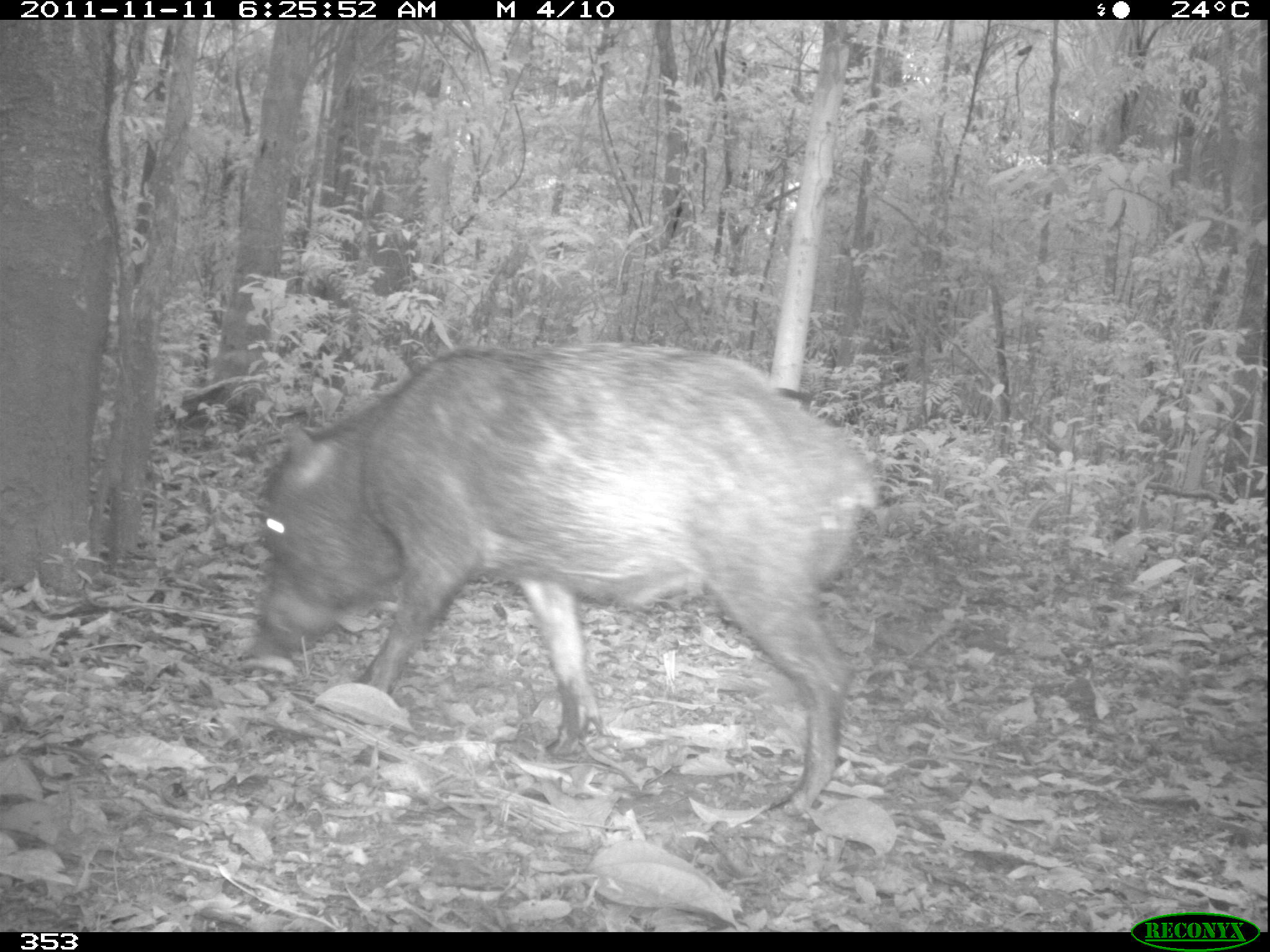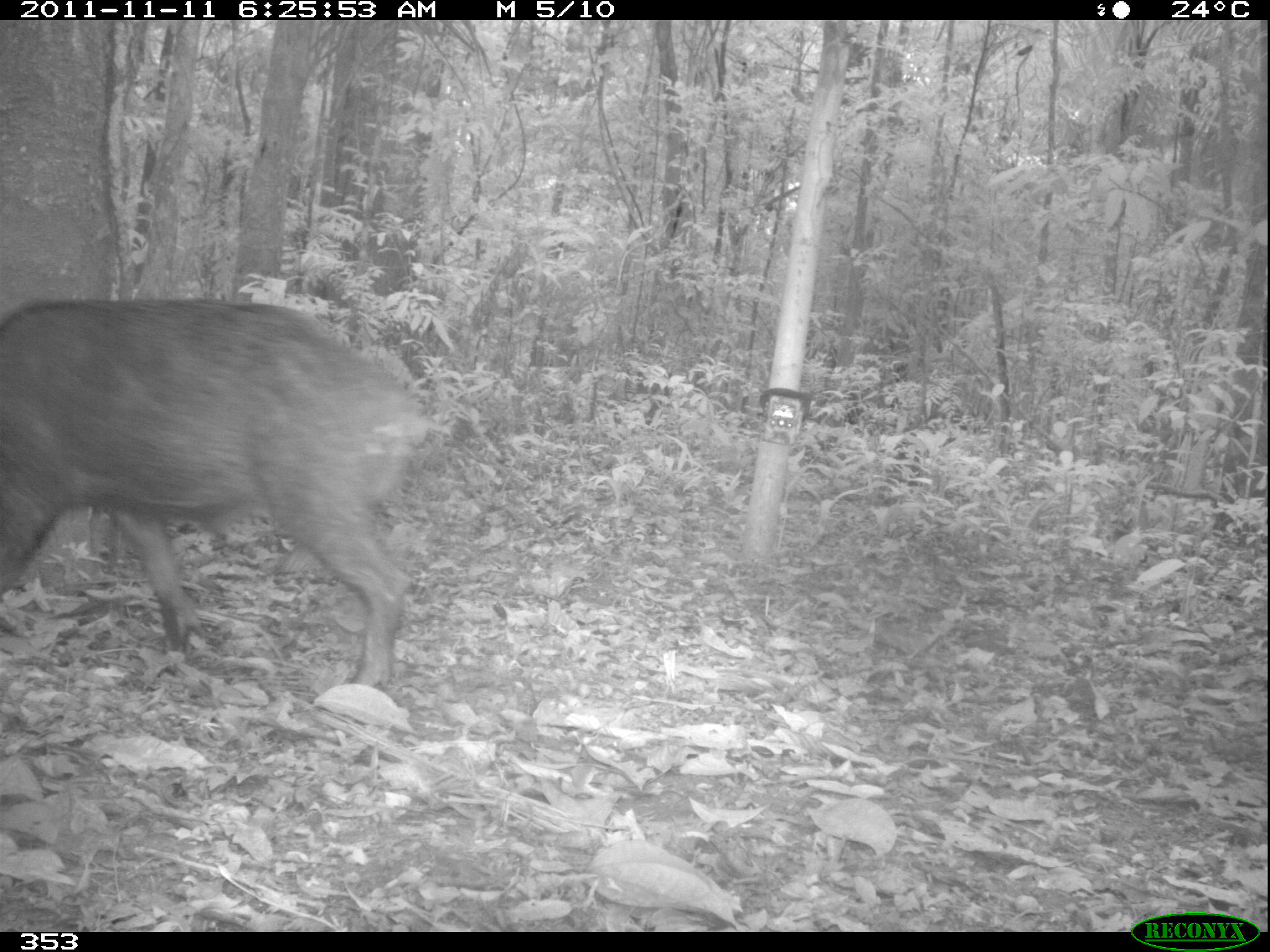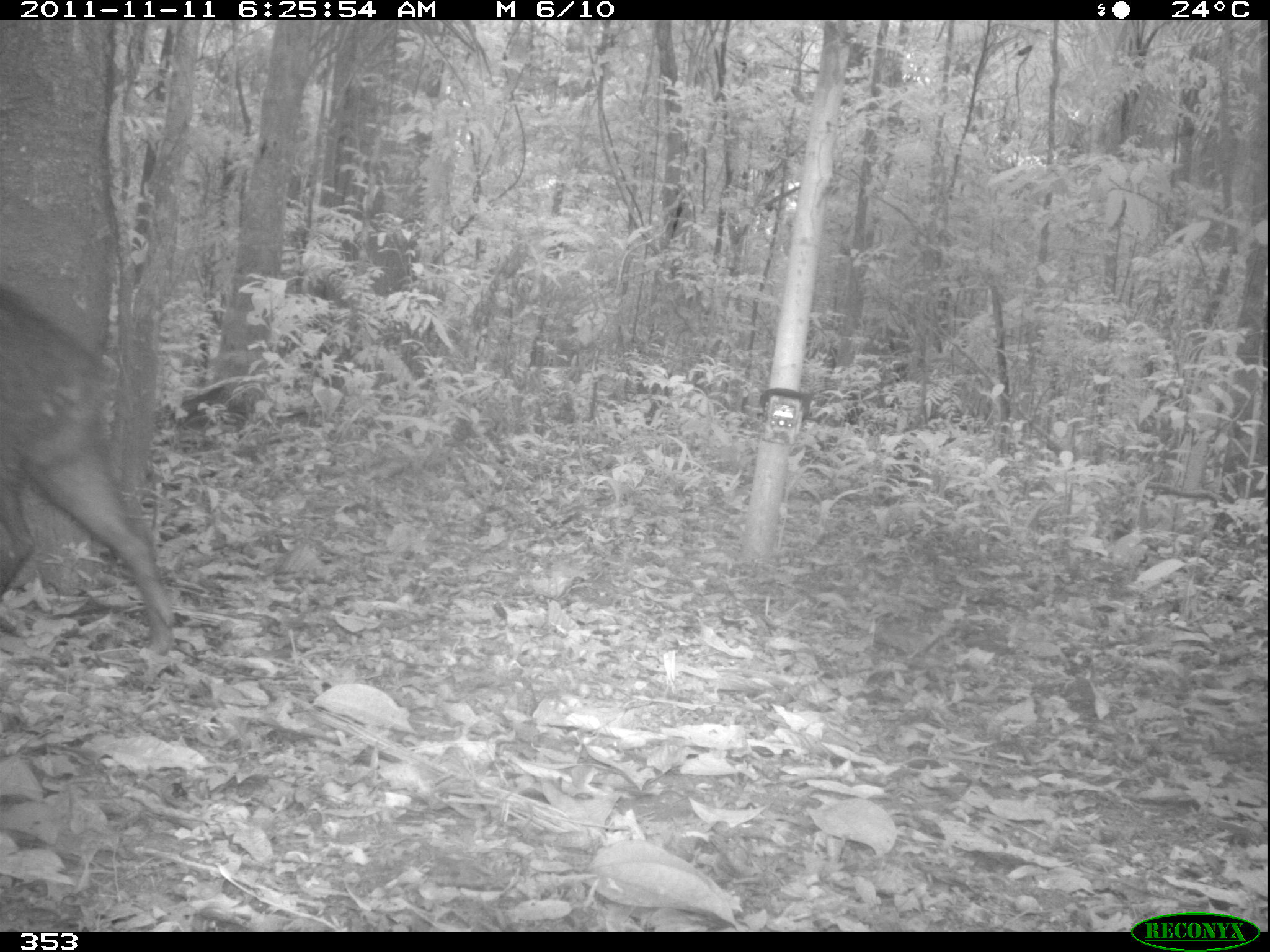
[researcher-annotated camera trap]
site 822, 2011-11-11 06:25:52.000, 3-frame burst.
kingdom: Animalia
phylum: Chordata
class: Mammalia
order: Artiodactyla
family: Tayassuidae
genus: Tayassu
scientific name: Tayassu pecari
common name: white-lipped peccary